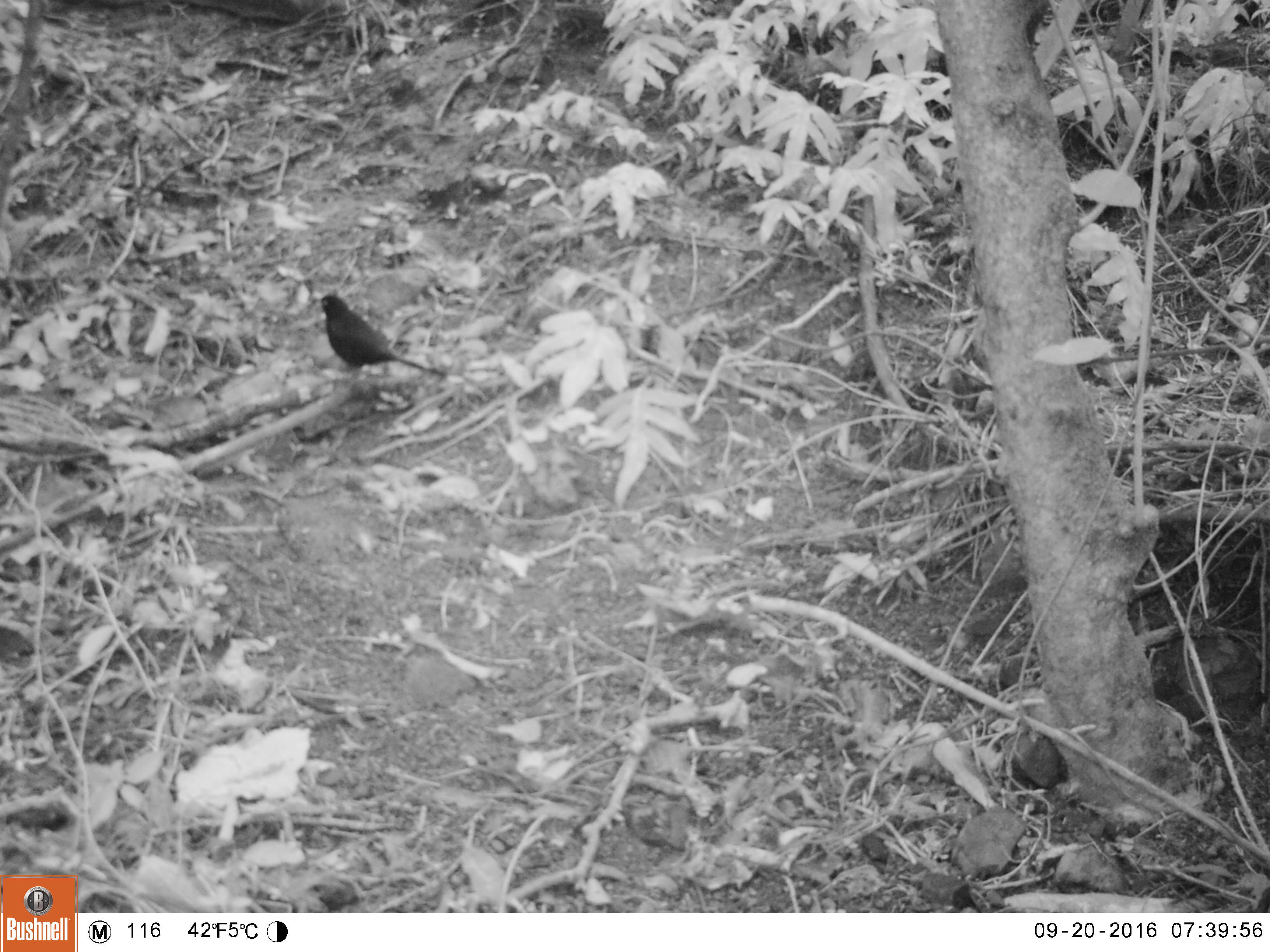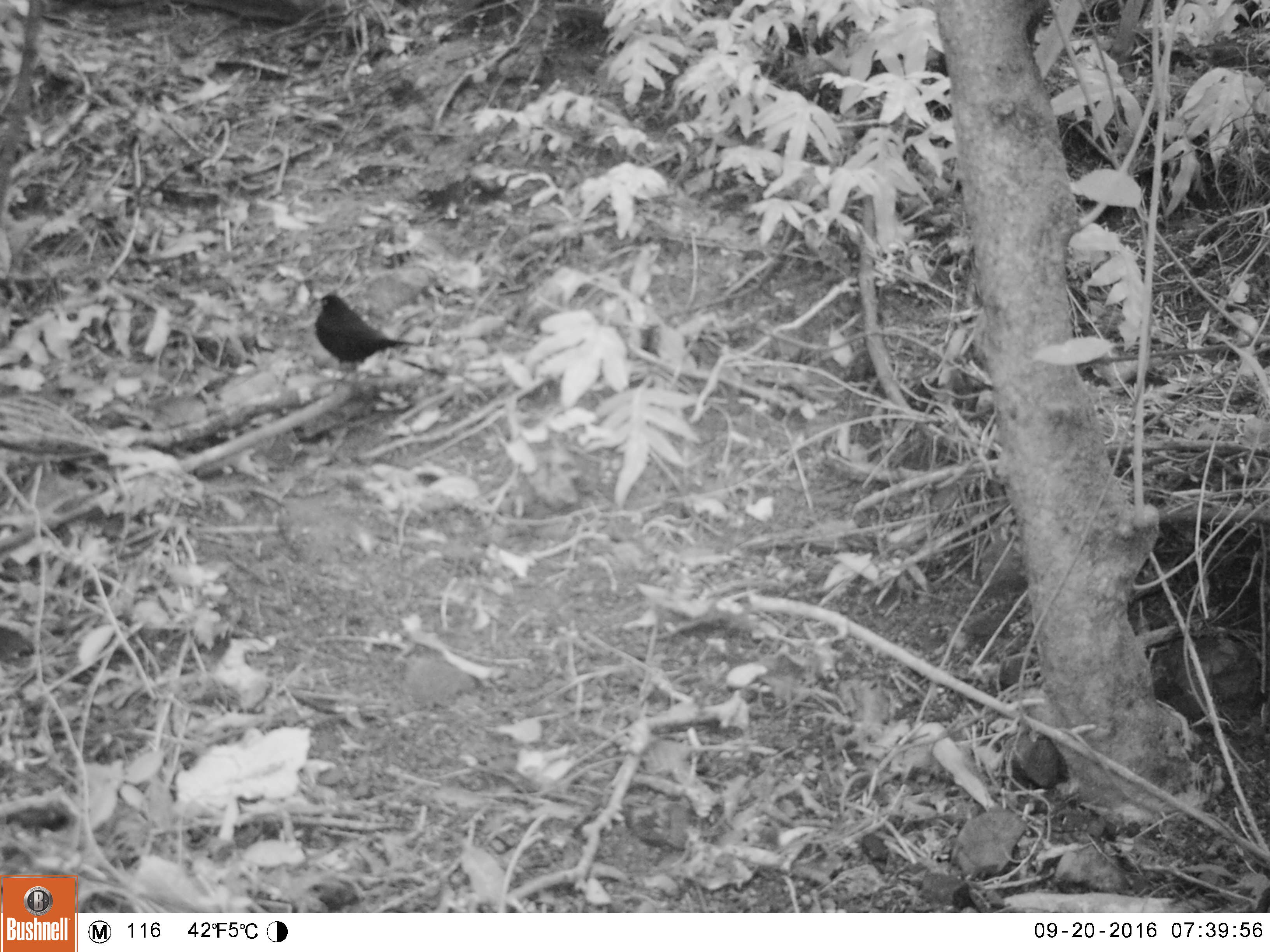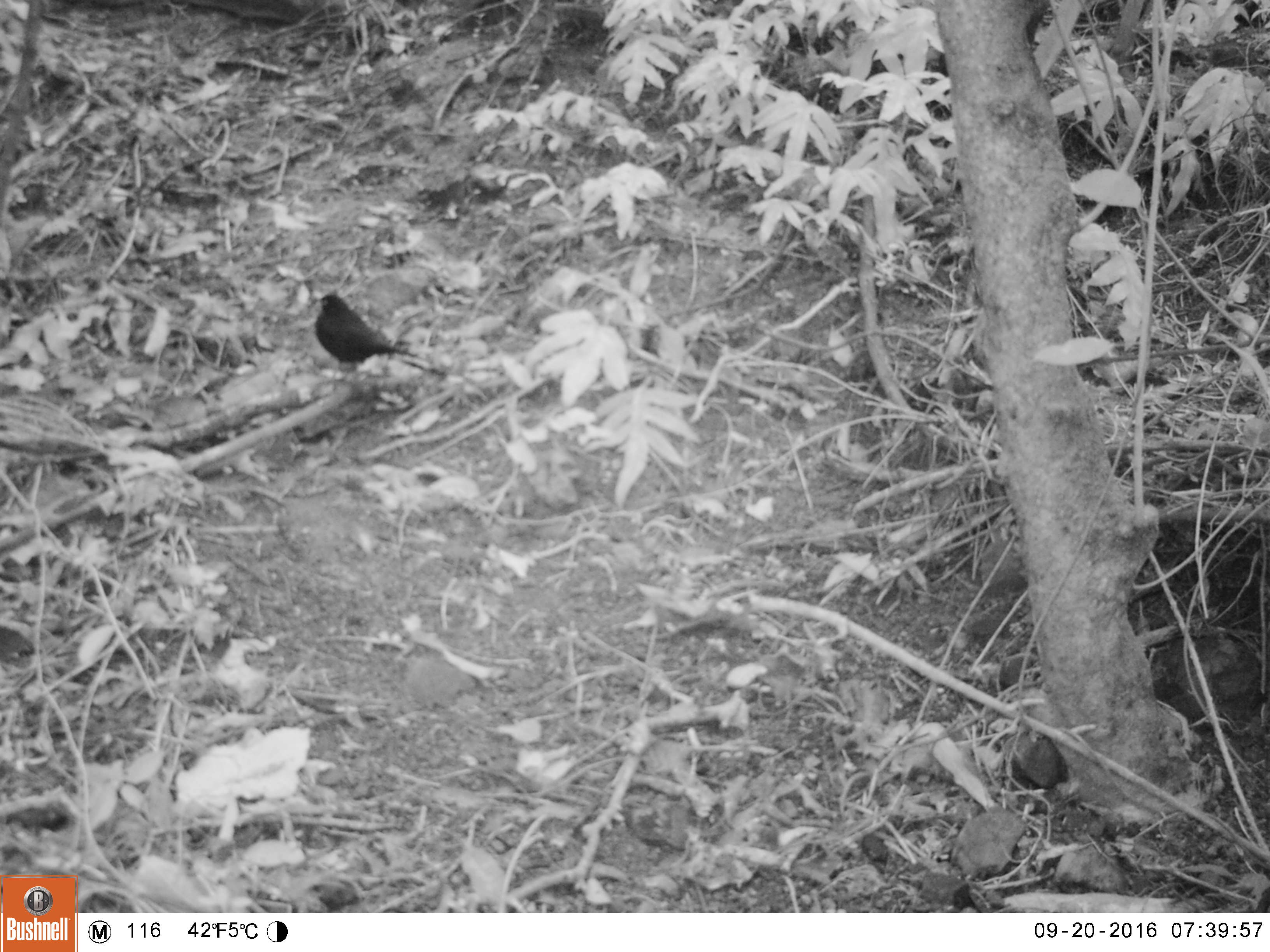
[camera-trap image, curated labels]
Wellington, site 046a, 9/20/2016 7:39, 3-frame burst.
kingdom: Animalia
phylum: Chordata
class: Aves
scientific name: Aves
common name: bird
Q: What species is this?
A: Bird (Aves).